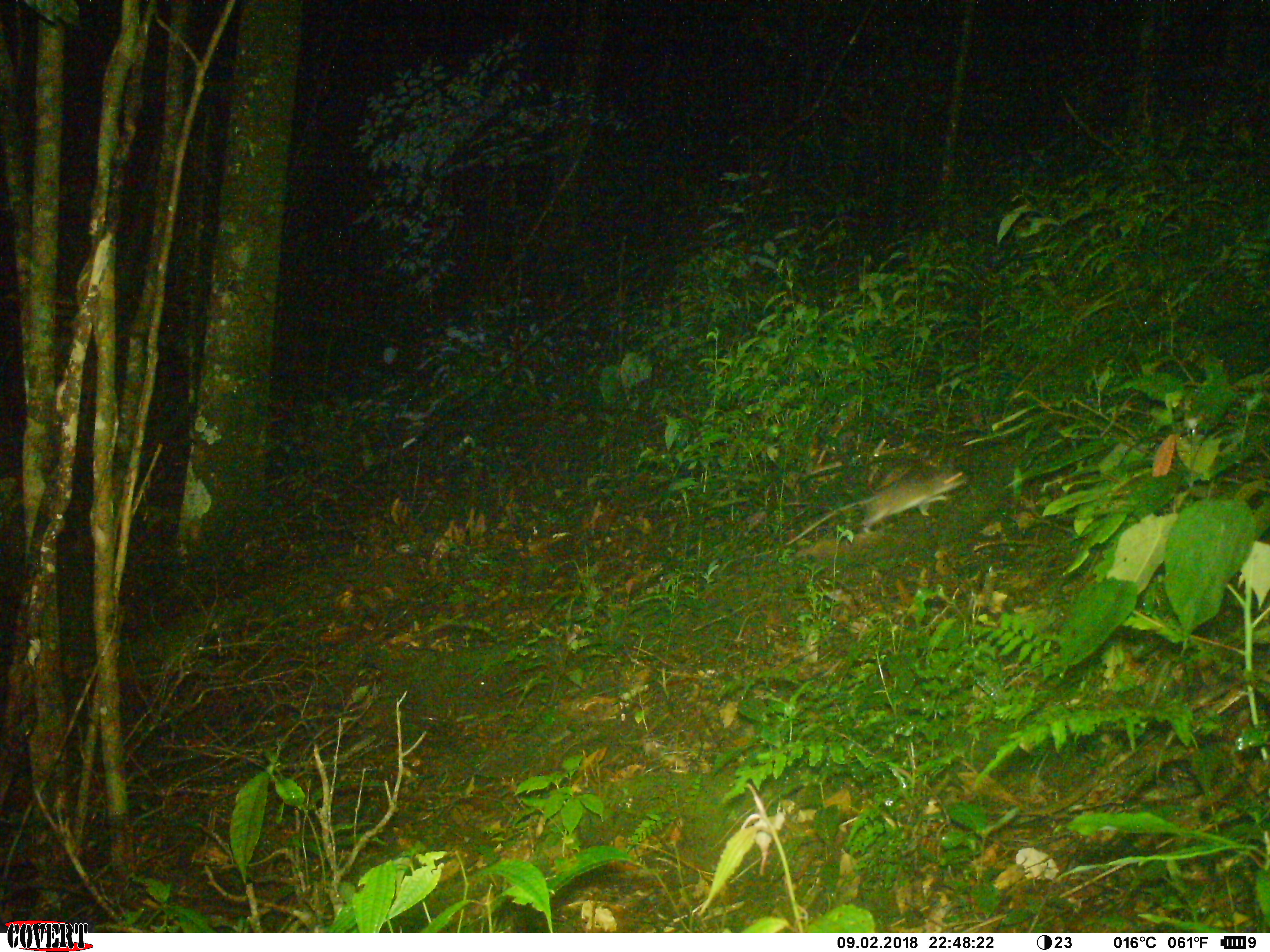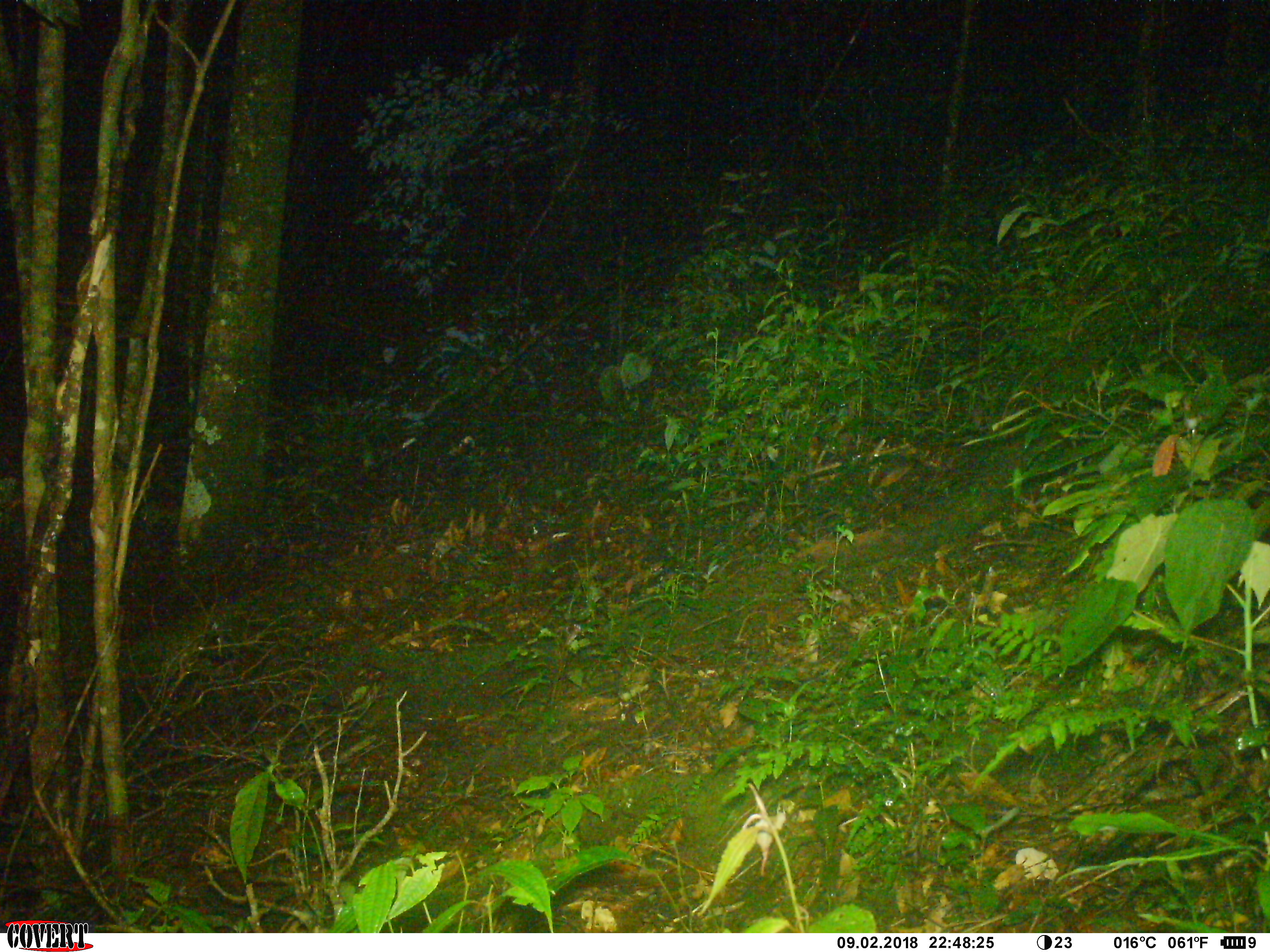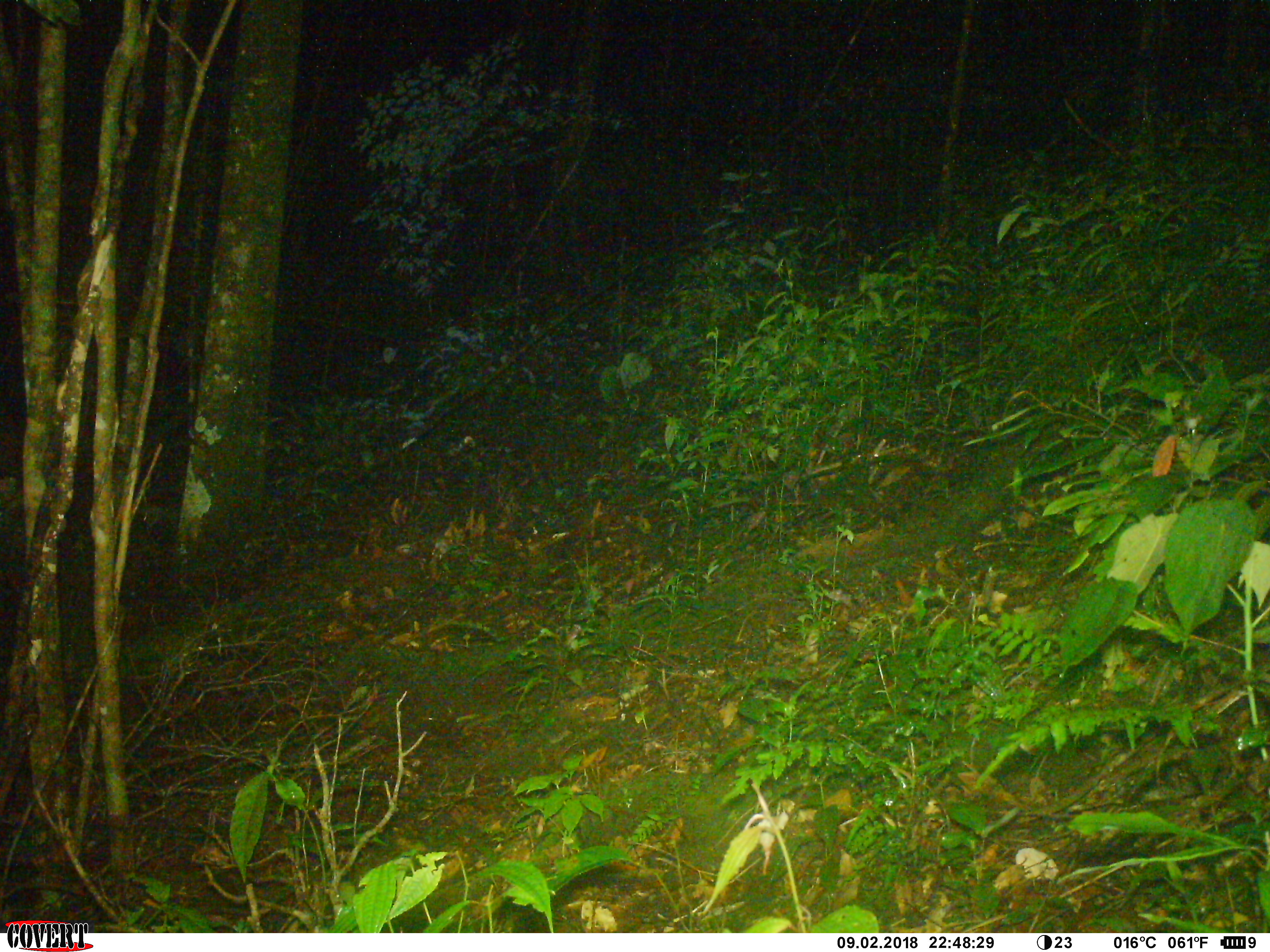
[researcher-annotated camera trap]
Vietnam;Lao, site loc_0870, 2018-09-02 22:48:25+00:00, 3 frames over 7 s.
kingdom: Animalia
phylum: Chordata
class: Mammalia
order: Rodentia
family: Muridae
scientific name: Muridae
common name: old-world mice and rats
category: unidentified murid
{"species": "unidentified murid (old-world mice and rats) (Muridae)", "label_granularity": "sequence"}